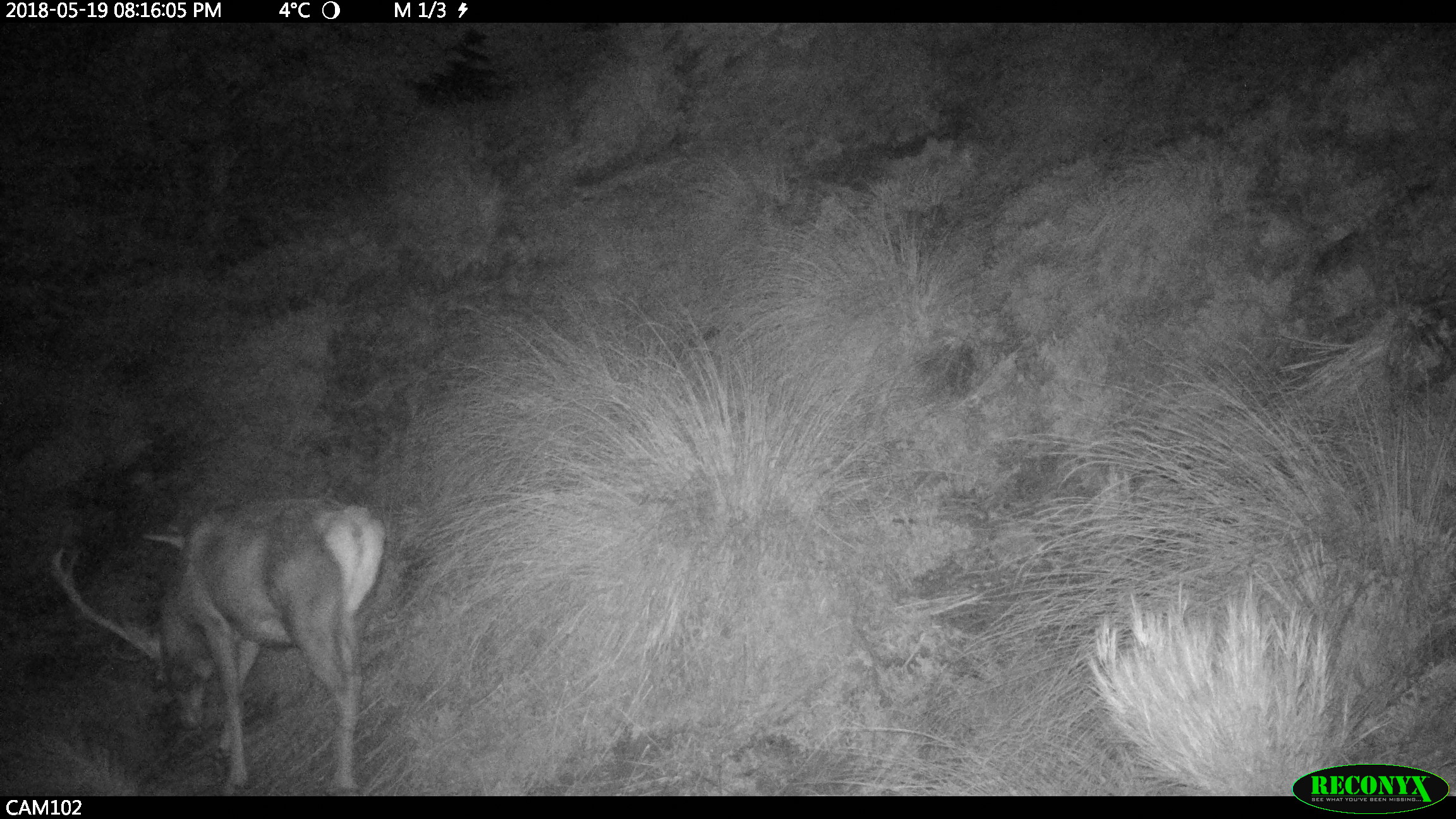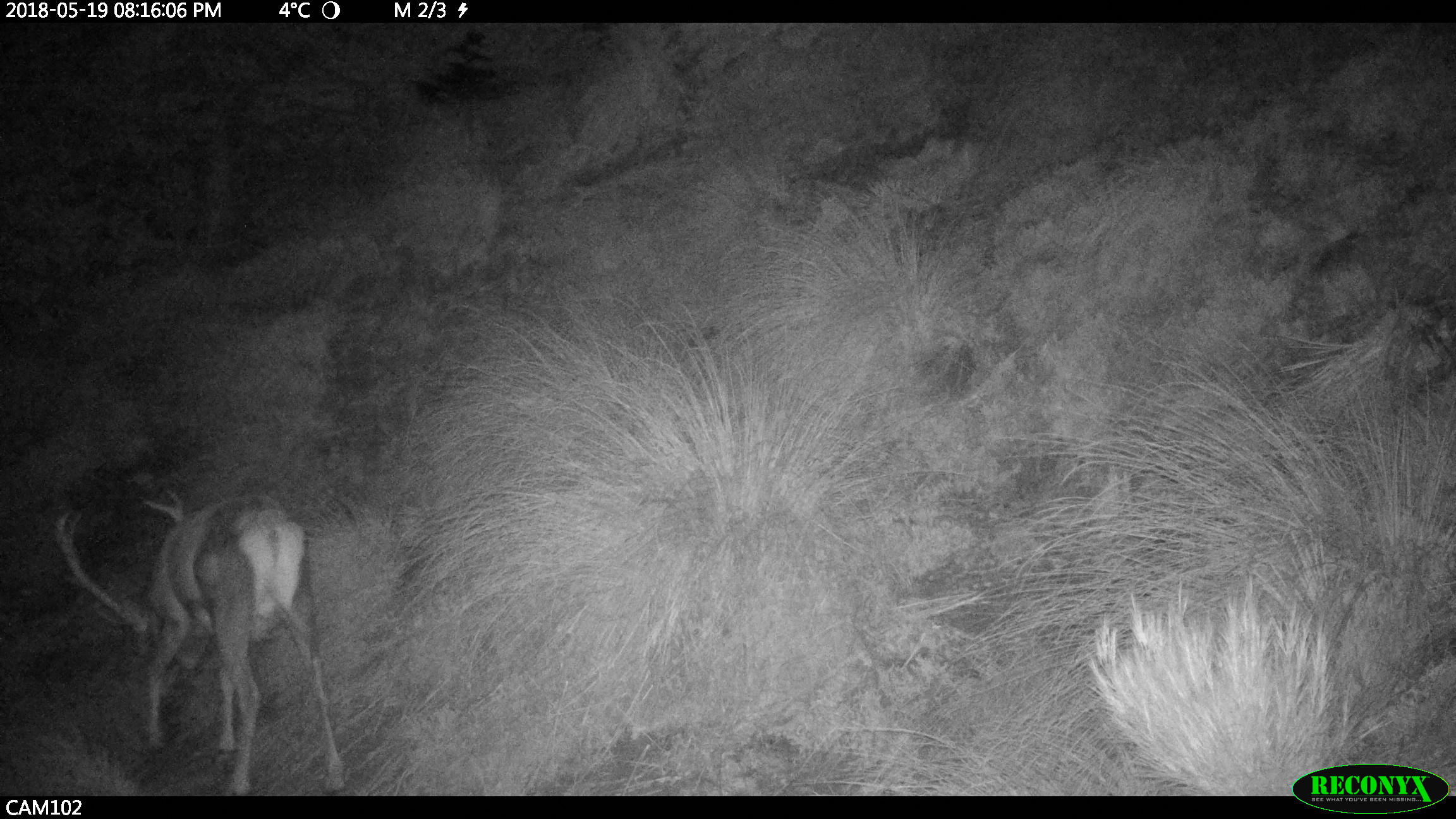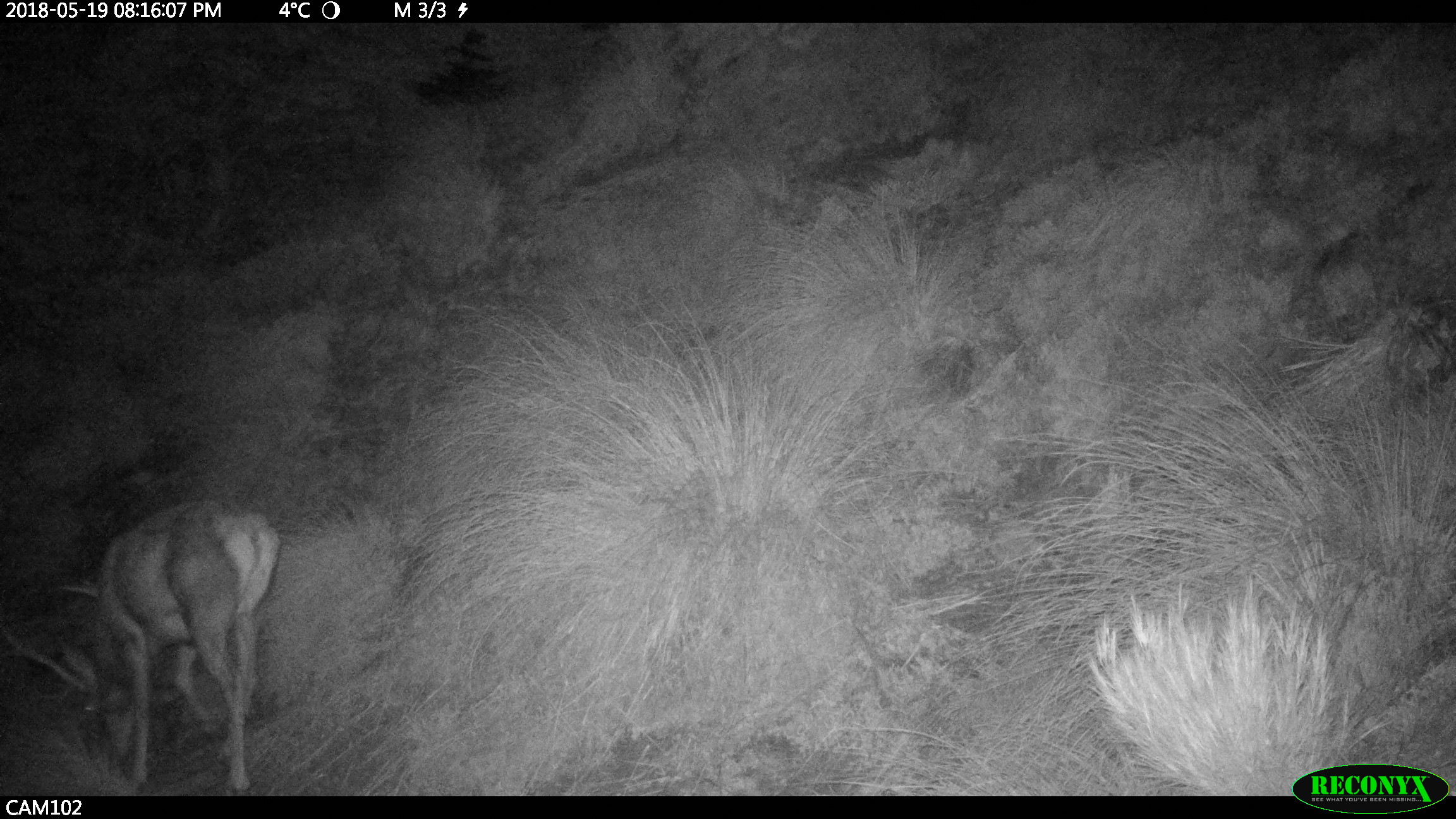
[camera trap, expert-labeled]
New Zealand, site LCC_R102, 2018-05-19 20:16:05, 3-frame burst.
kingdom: Animalia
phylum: Chordata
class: Mammalia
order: Artiodactyla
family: Cervidae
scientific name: Cervidae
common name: deer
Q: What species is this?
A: Deer (Cervidae).